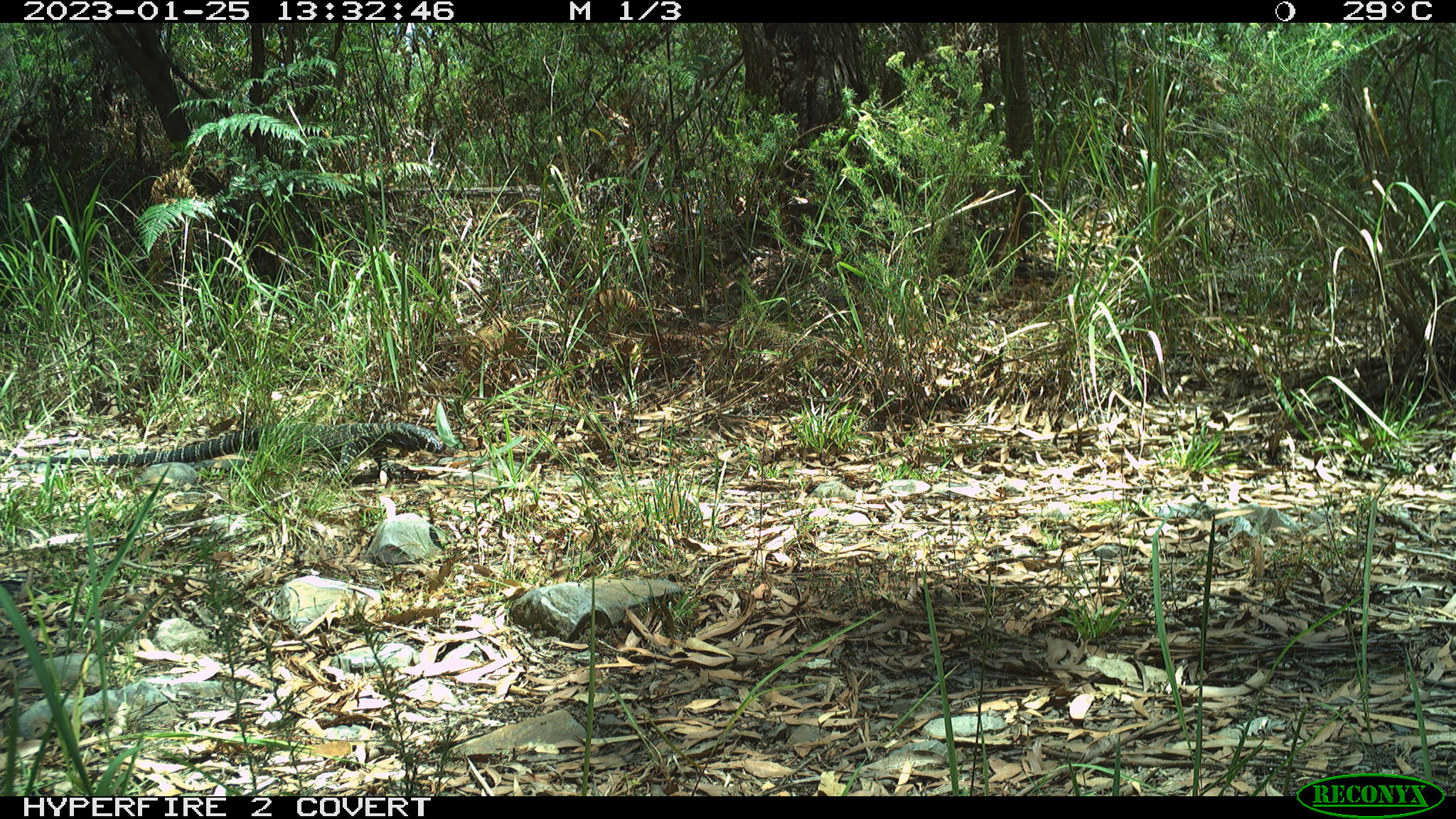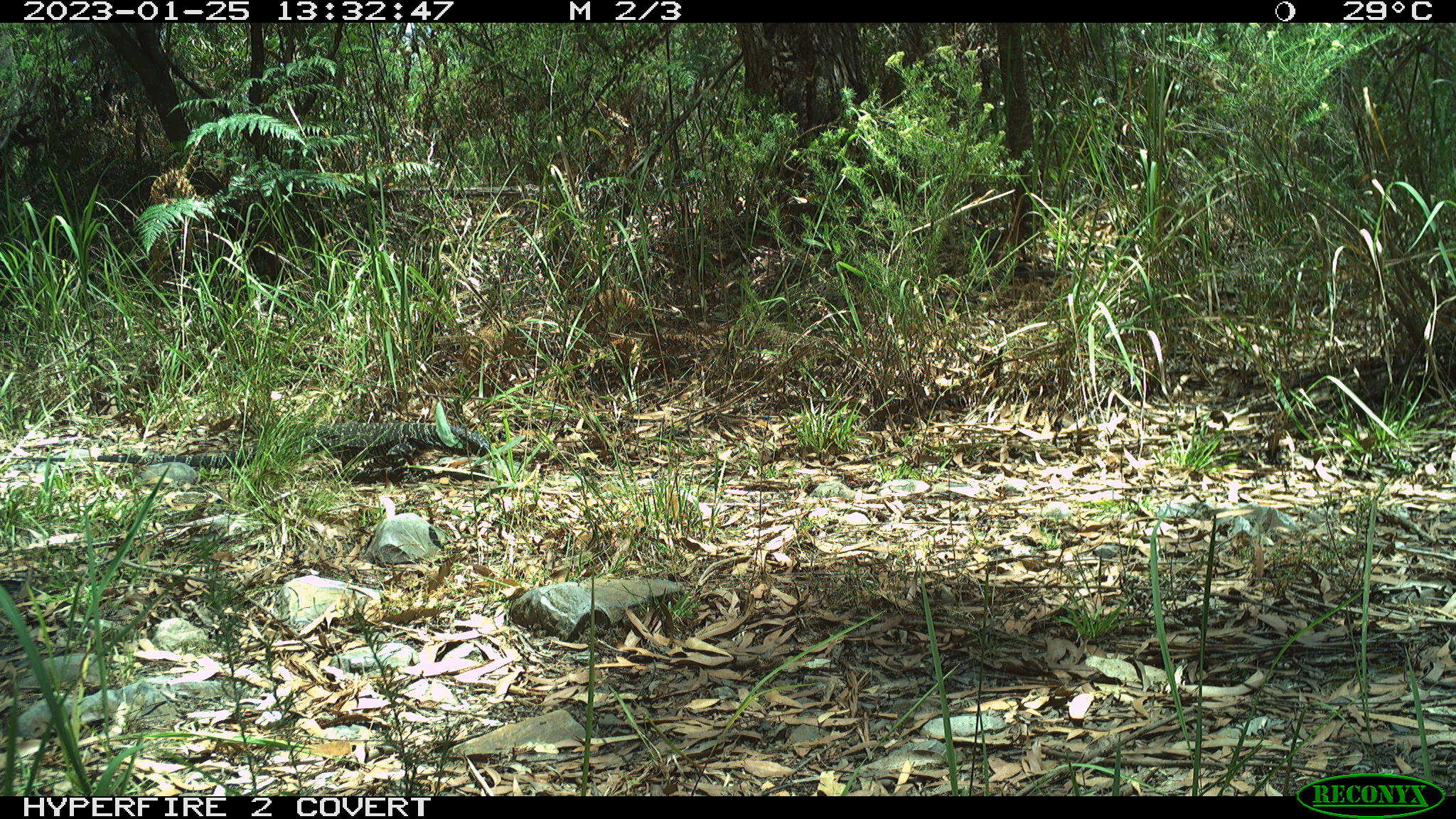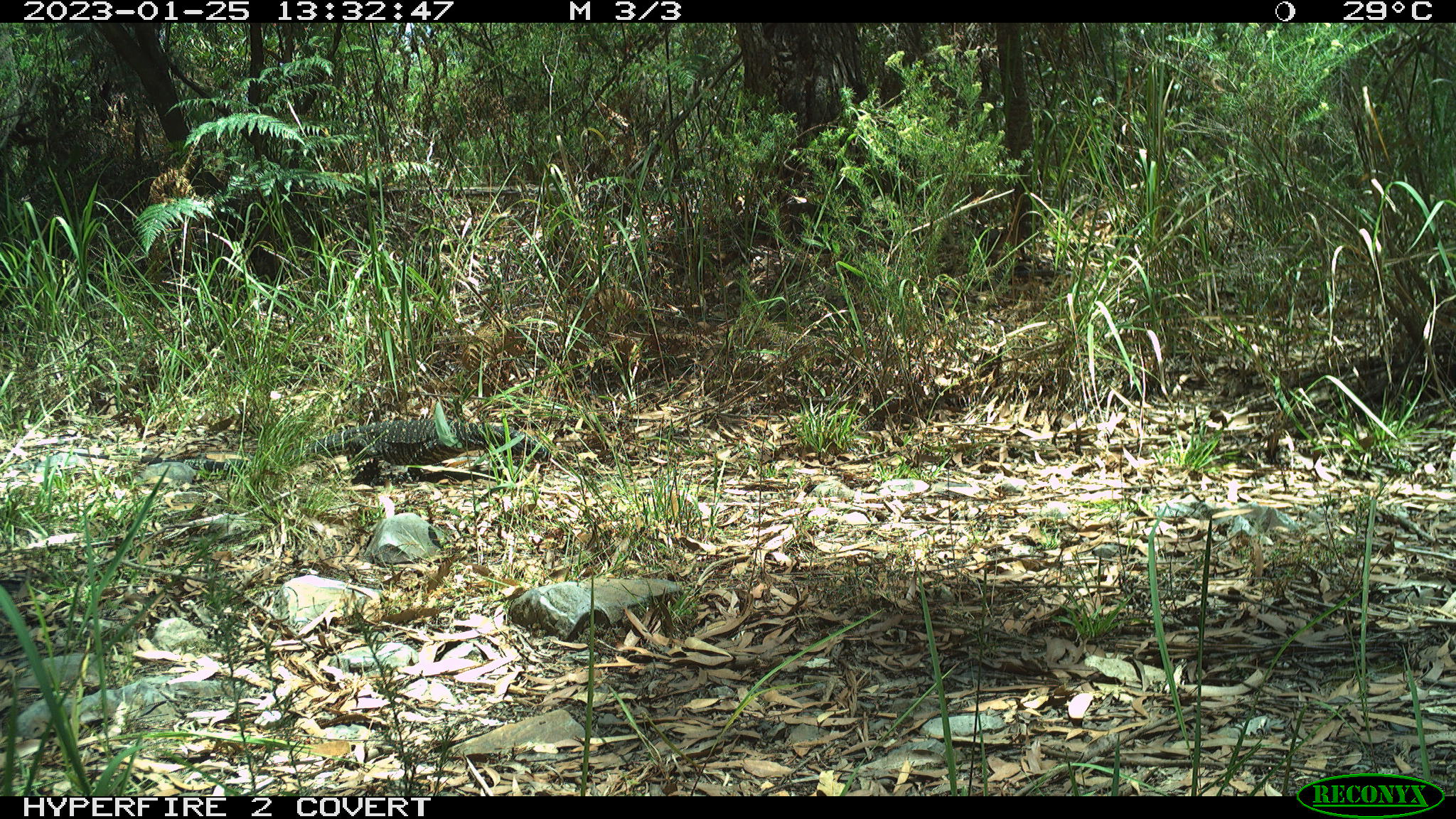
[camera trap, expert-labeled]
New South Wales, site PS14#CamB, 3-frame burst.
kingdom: Animalia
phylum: Chordata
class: Reptilia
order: Squamata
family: Varanidae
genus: Varanus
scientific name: Varanus varius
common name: lace monitor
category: goanna